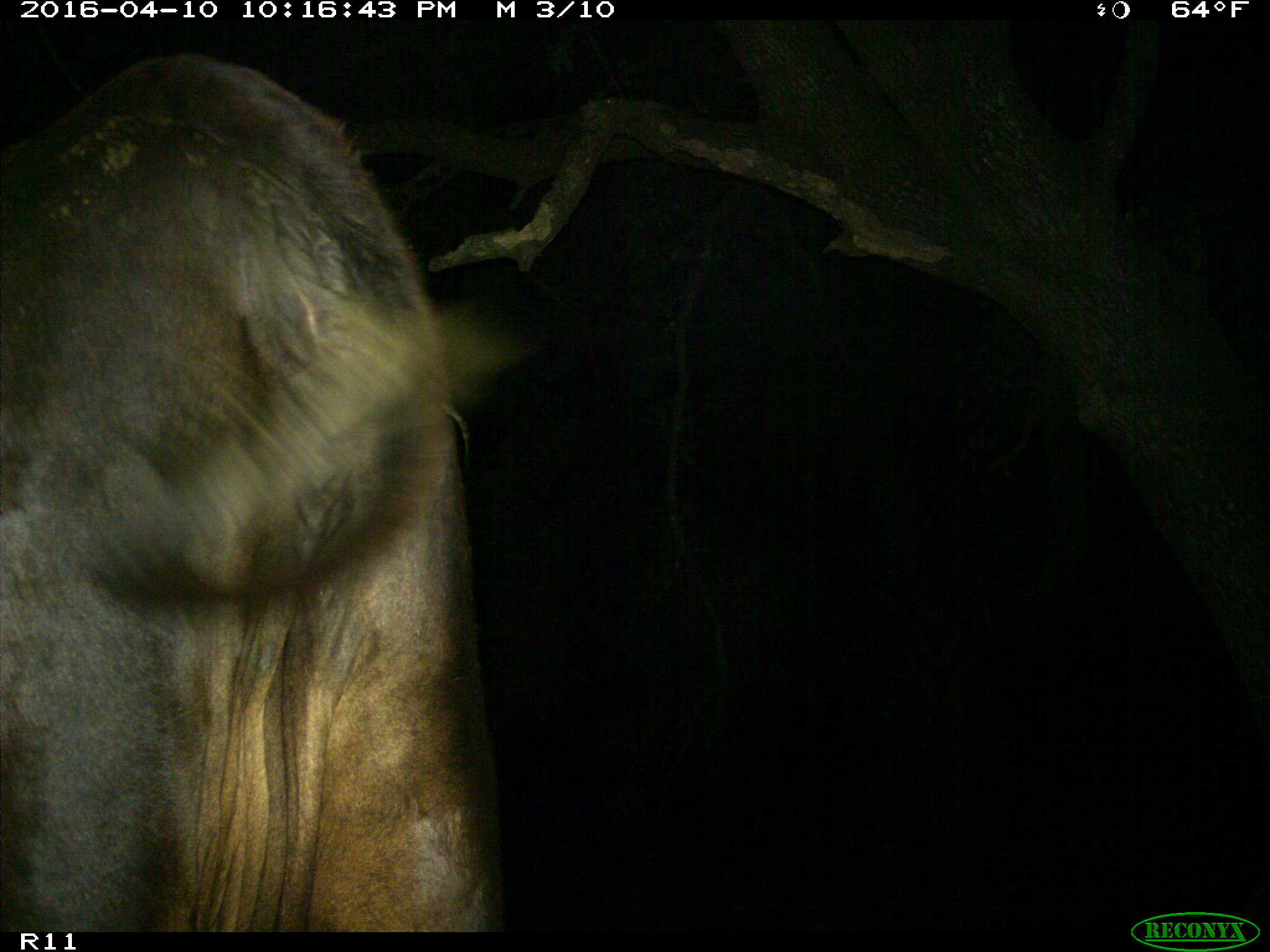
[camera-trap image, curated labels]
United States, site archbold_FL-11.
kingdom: Animalia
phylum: Chordata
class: Mammalia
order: Artiodactyla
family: Bovidae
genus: Bos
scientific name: Bos taurus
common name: domestic cow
Bos taurus (domestic cow).